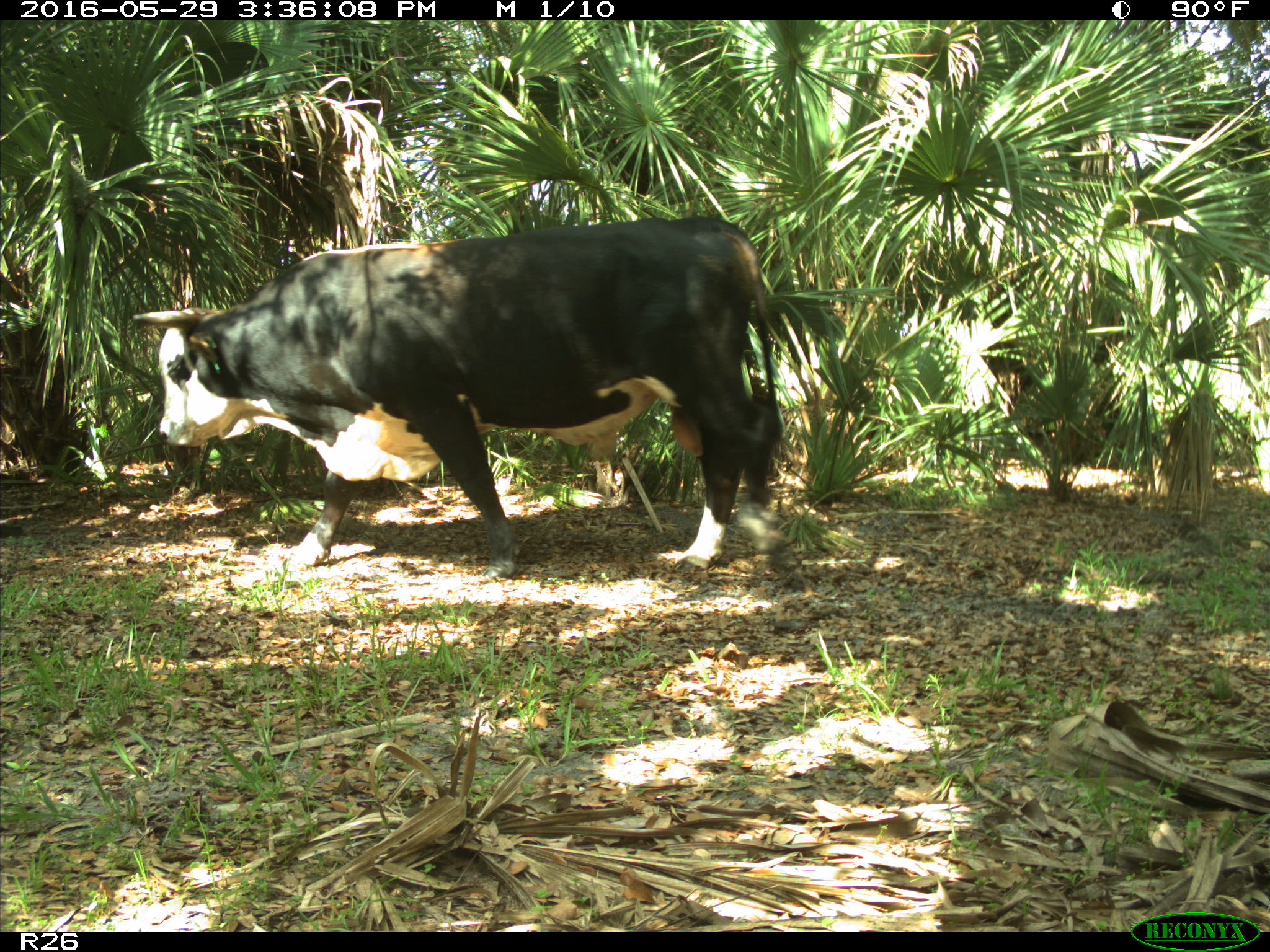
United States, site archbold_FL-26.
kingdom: Animalia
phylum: Chordata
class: Mammalia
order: Artiodactyla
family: Bovidae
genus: Bos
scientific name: Bos taurus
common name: domestic cow